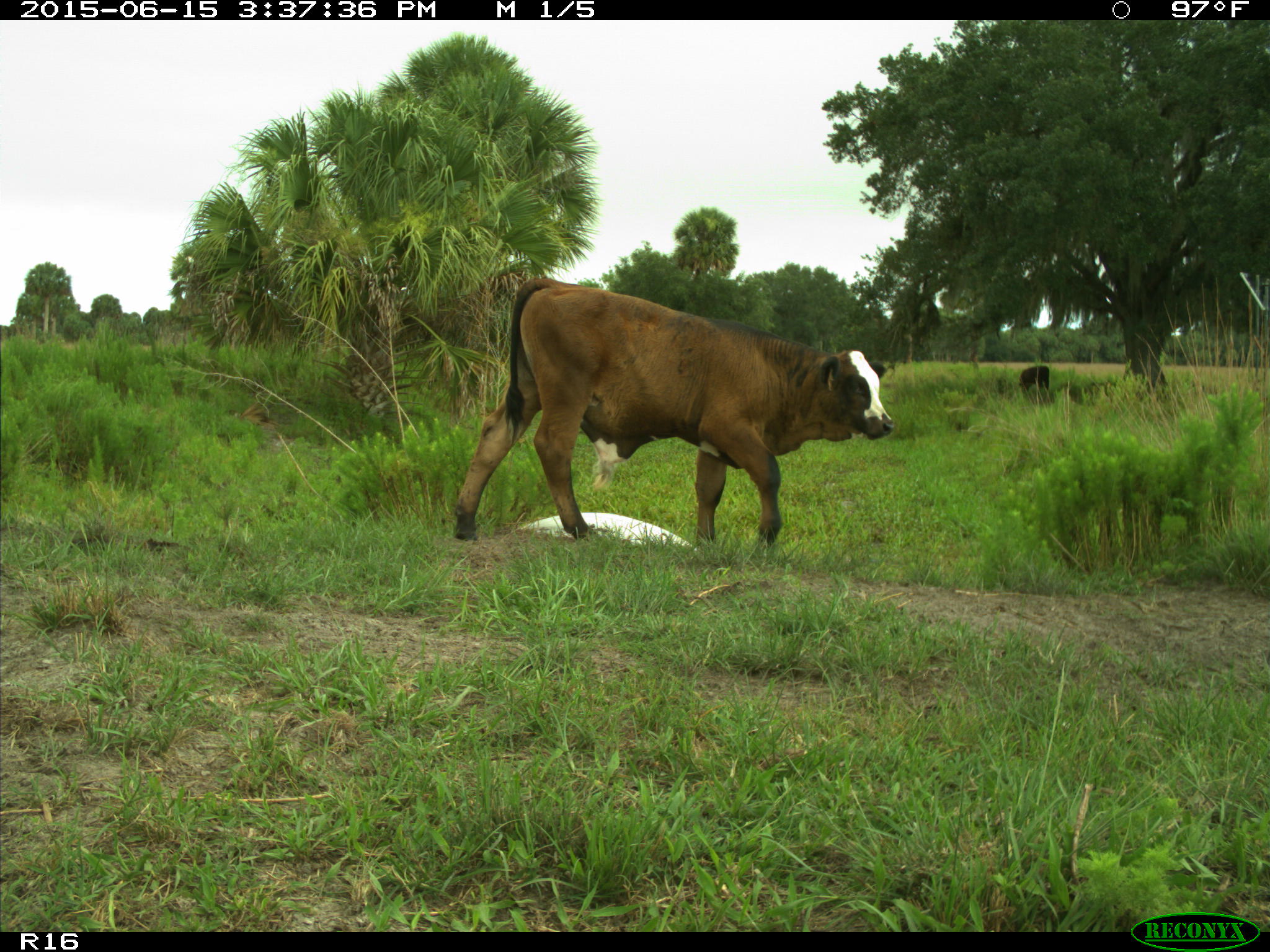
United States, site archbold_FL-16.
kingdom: Animalia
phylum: Chordata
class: Mammalia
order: Artiodactyla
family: Bovidae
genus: Bos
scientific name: Bos taurus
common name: domestic cow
Bos taurus (domestic cow).